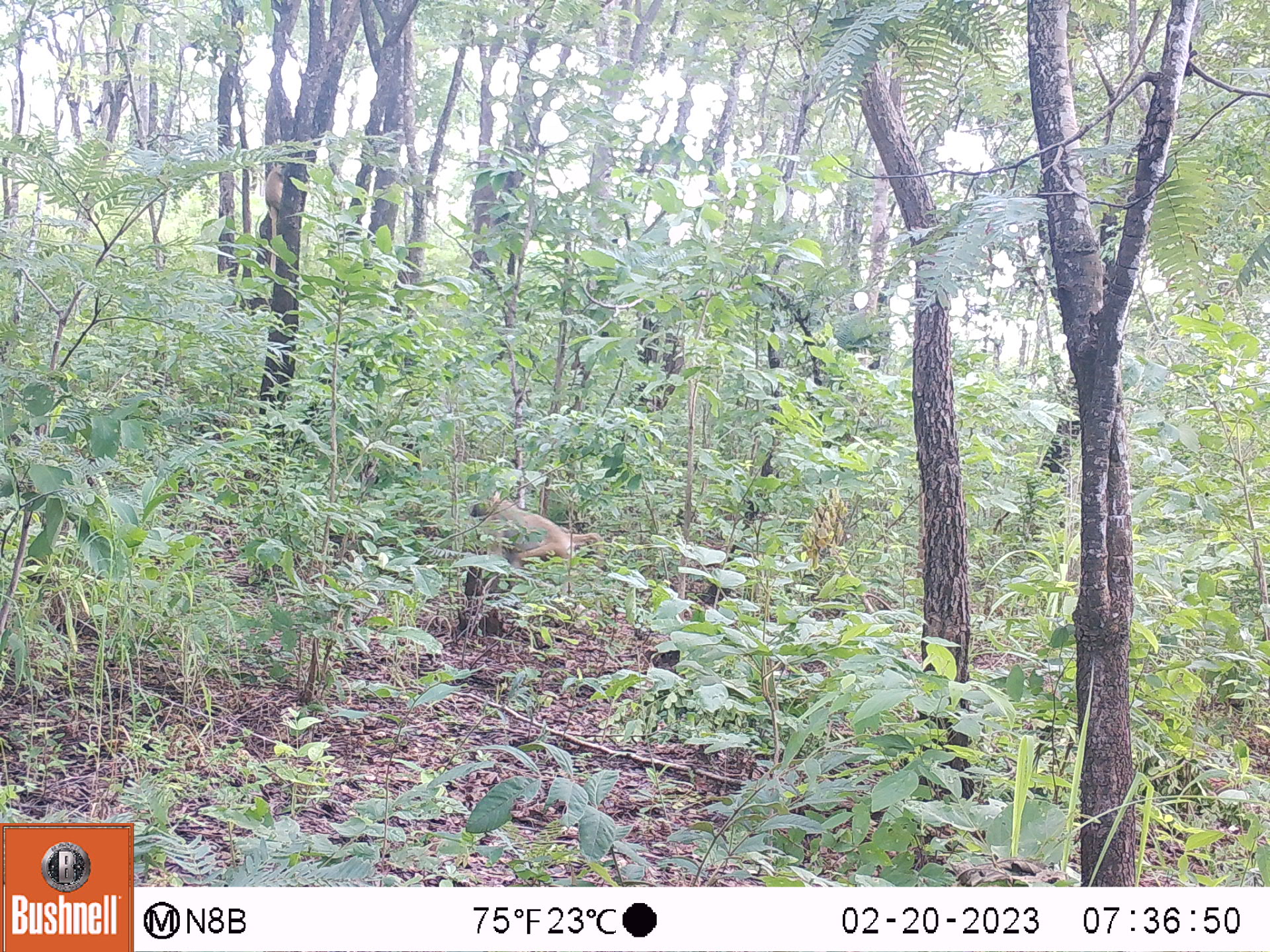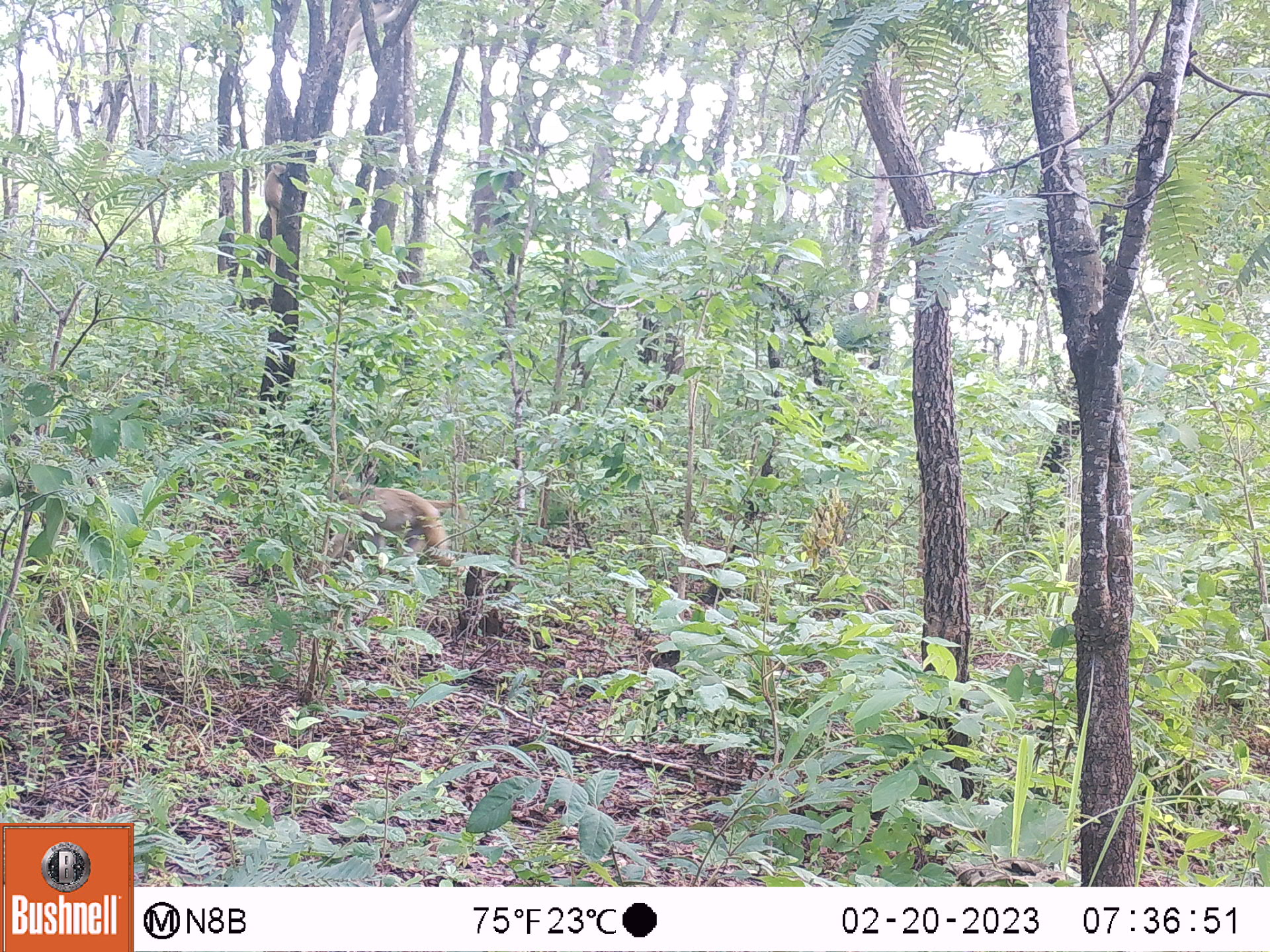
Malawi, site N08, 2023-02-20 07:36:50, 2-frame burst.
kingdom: Animalia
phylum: Chordata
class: Mammalia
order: Primates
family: Cercopithecidae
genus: Papio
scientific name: Papio cynocephalus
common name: yellow baboon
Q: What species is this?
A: Yellow baboon (Papio cynocephalus).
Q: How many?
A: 1.